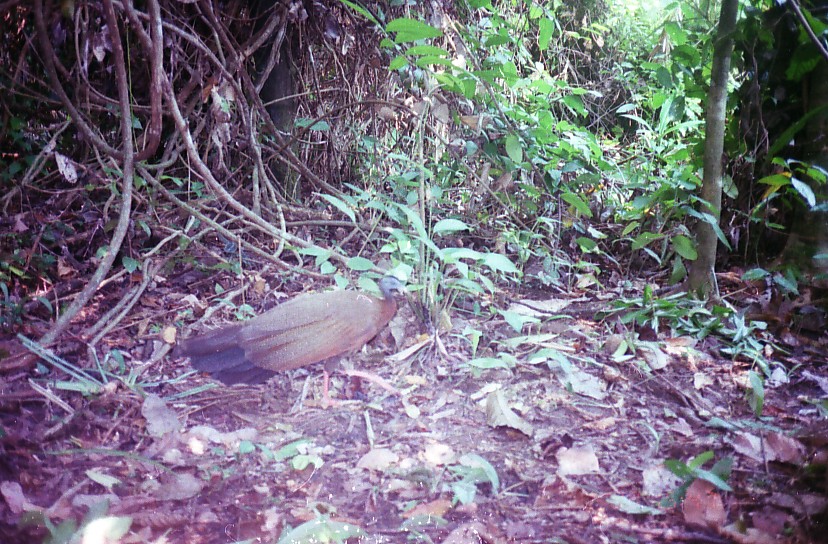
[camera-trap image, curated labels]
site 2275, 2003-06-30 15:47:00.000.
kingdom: Animalia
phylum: Chordata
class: Aves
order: Galliformes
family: Phasianidae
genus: Argusianus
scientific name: Argusianus argus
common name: great argus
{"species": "Argusianus argus (great argus)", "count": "1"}